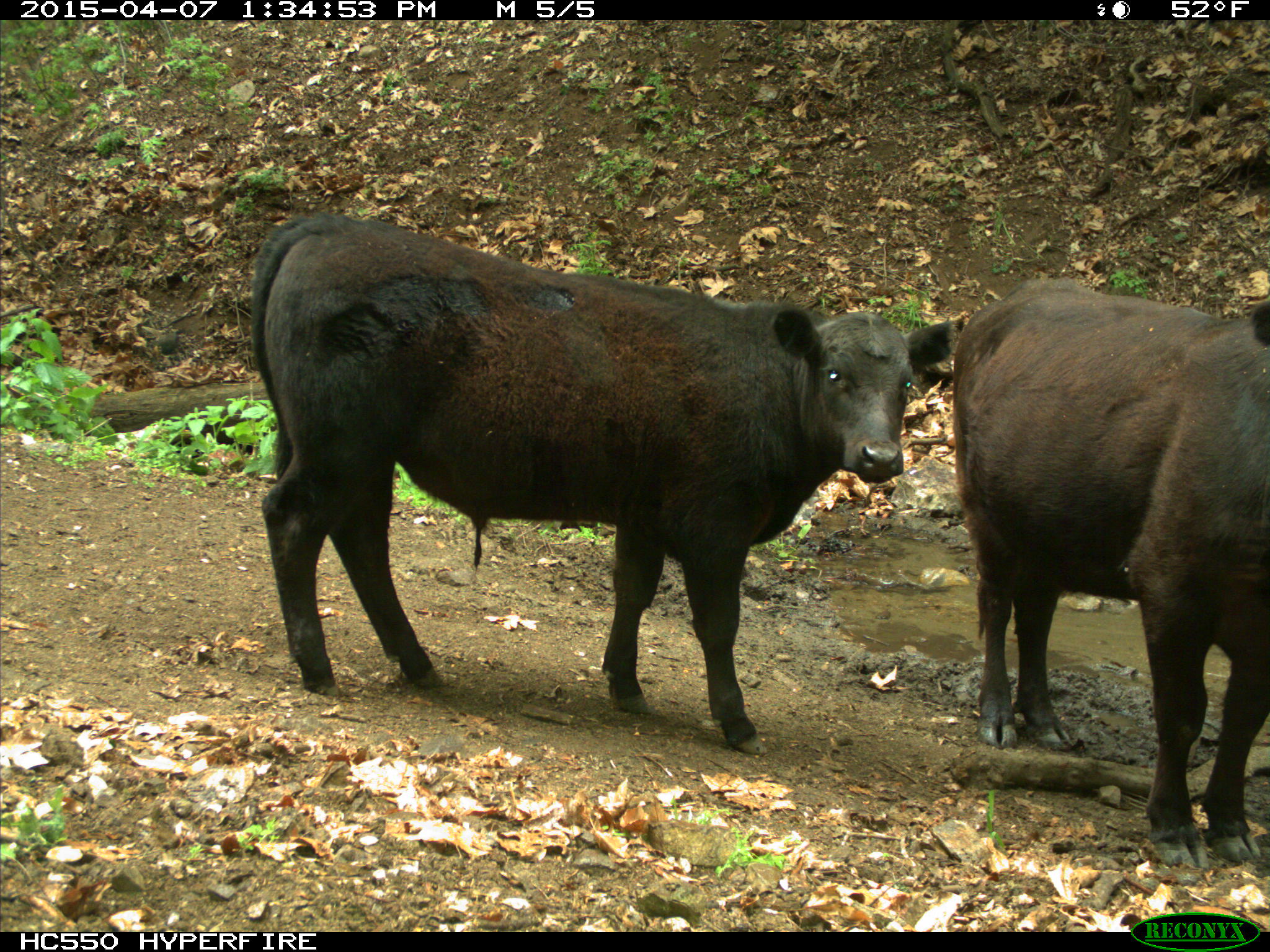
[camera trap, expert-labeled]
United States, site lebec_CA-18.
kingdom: Animalia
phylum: Chordata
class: Mammalia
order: Artiodactyla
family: Bovidae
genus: Bos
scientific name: Bos taurus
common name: domestic cow